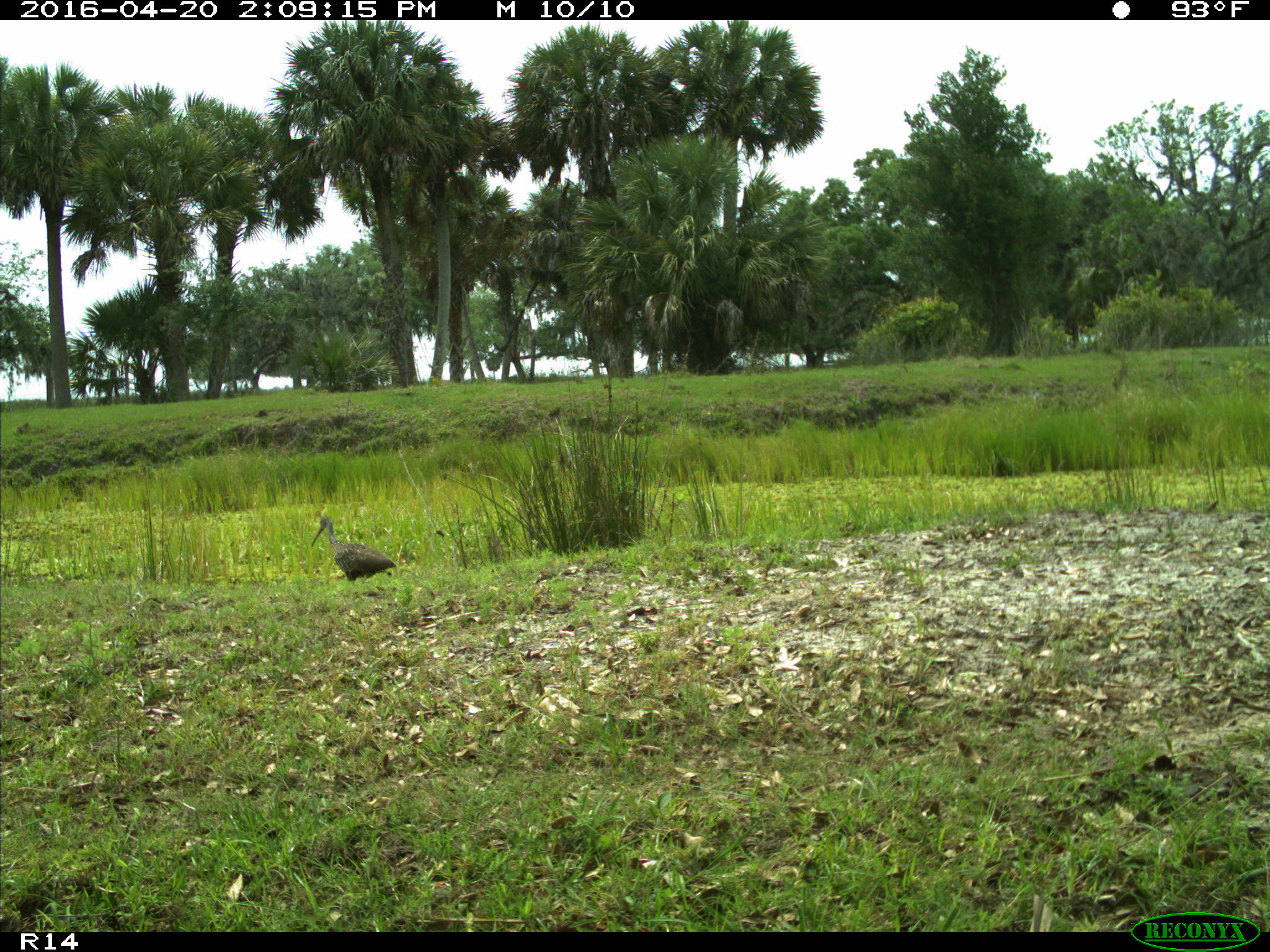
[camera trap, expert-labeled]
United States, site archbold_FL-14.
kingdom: Animalia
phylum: Chordata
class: Aves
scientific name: Aves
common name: birds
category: unidentified bird